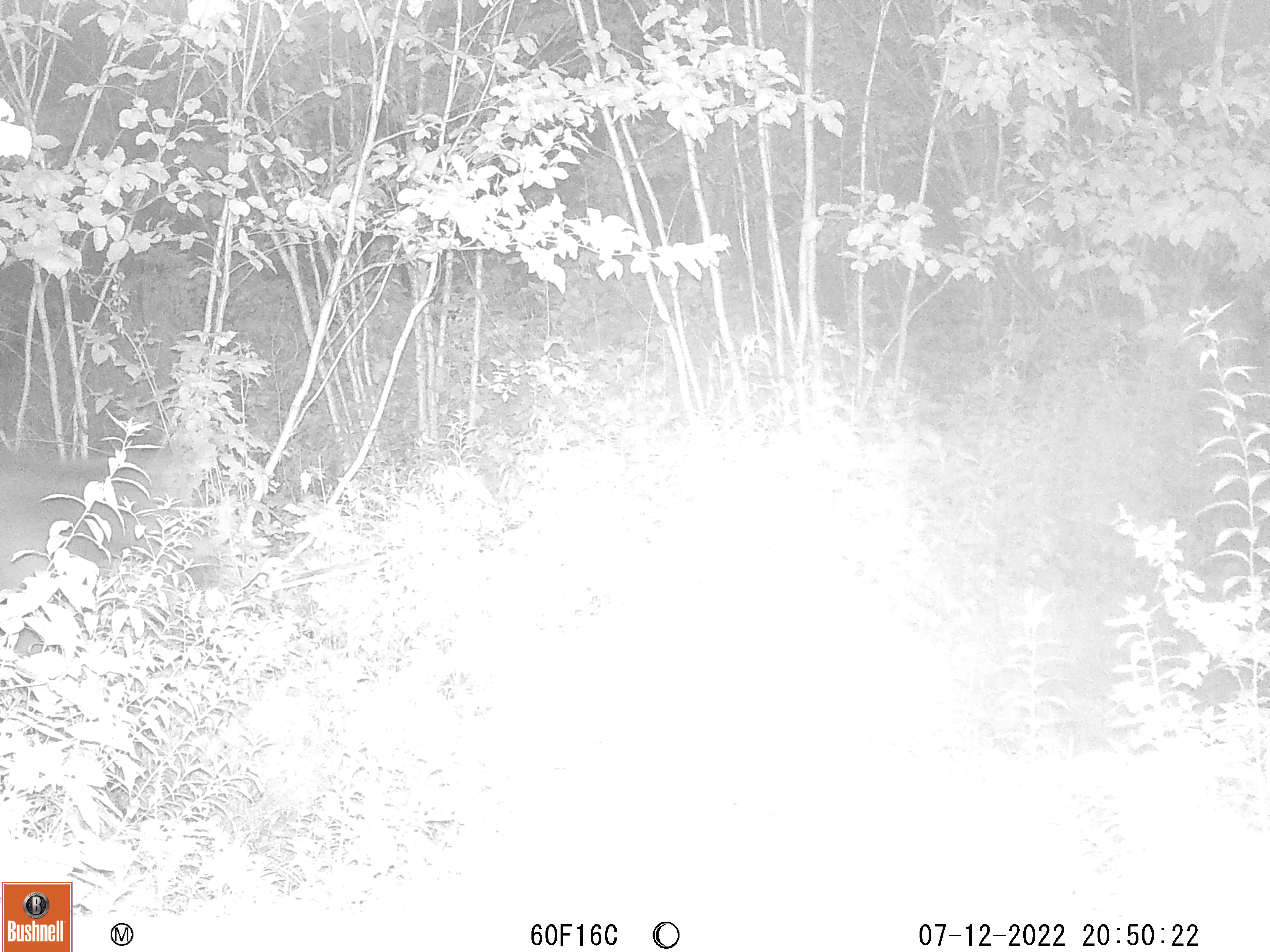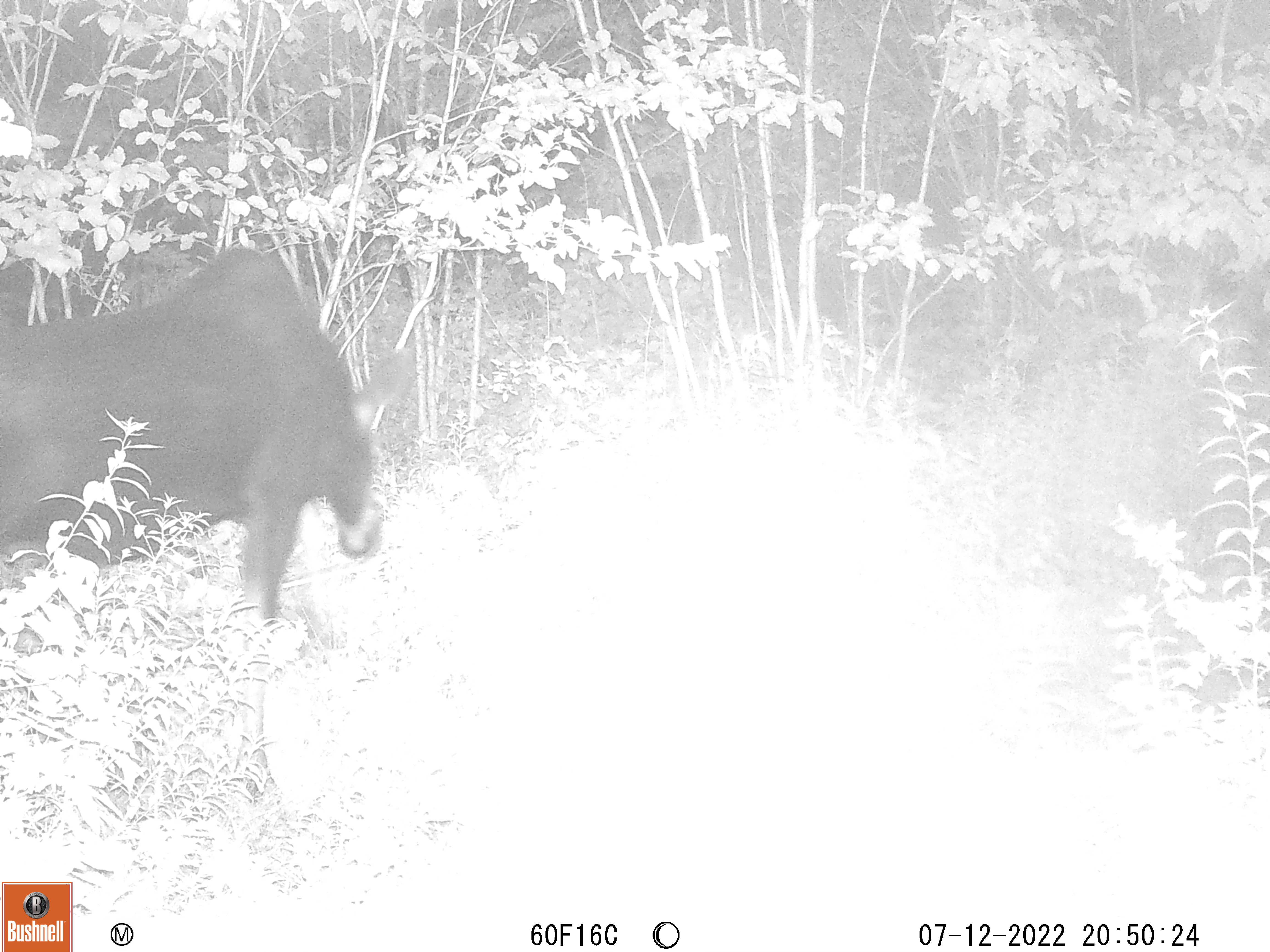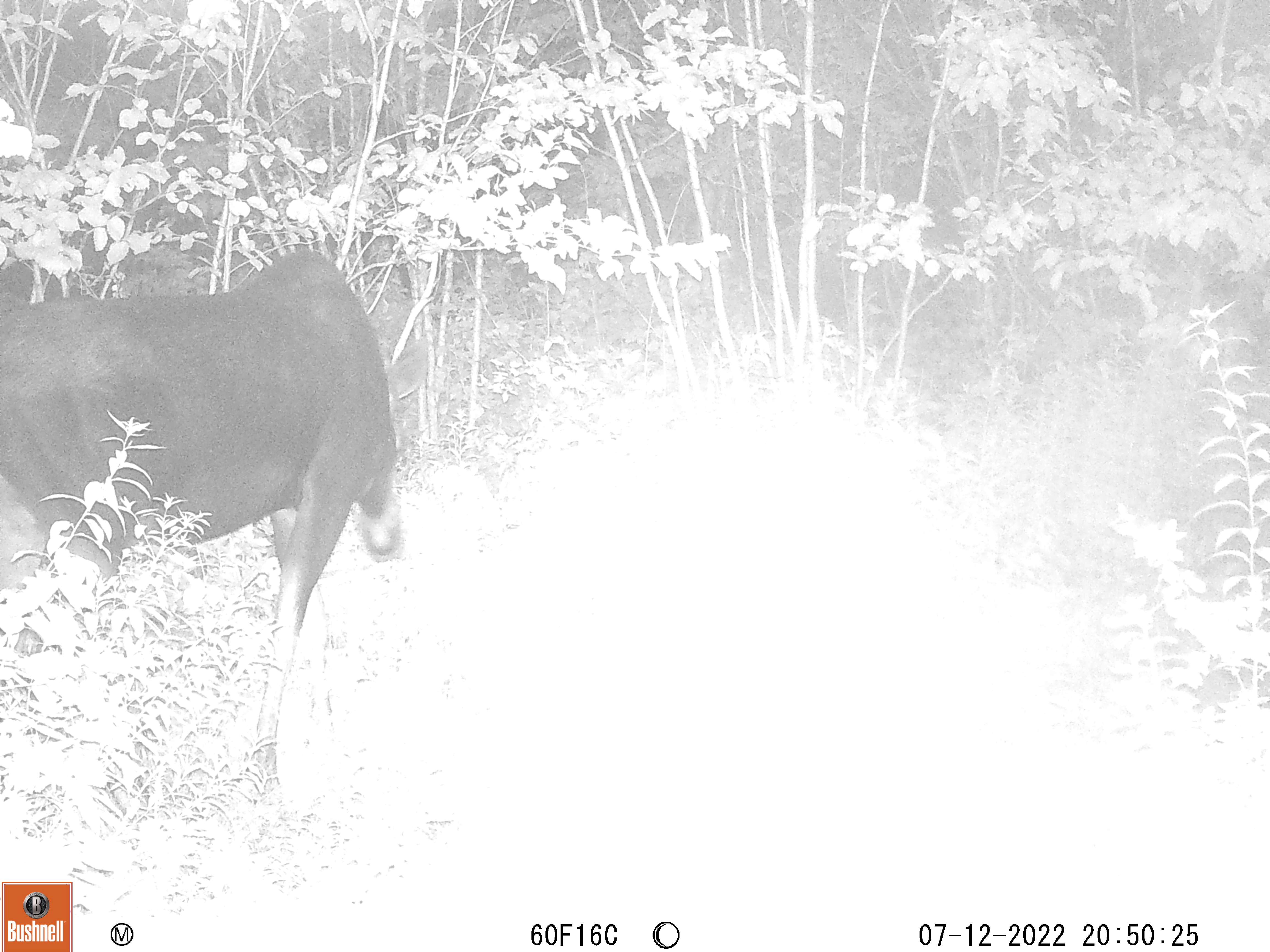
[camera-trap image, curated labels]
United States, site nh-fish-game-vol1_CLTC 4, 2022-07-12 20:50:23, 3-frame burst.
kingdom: Animalia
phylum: Chordata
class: Mammalia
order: Artiodactyla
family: Cervidae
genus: Alces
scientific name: Alces alces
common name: moose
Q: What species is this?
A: Moose (Alces alces).